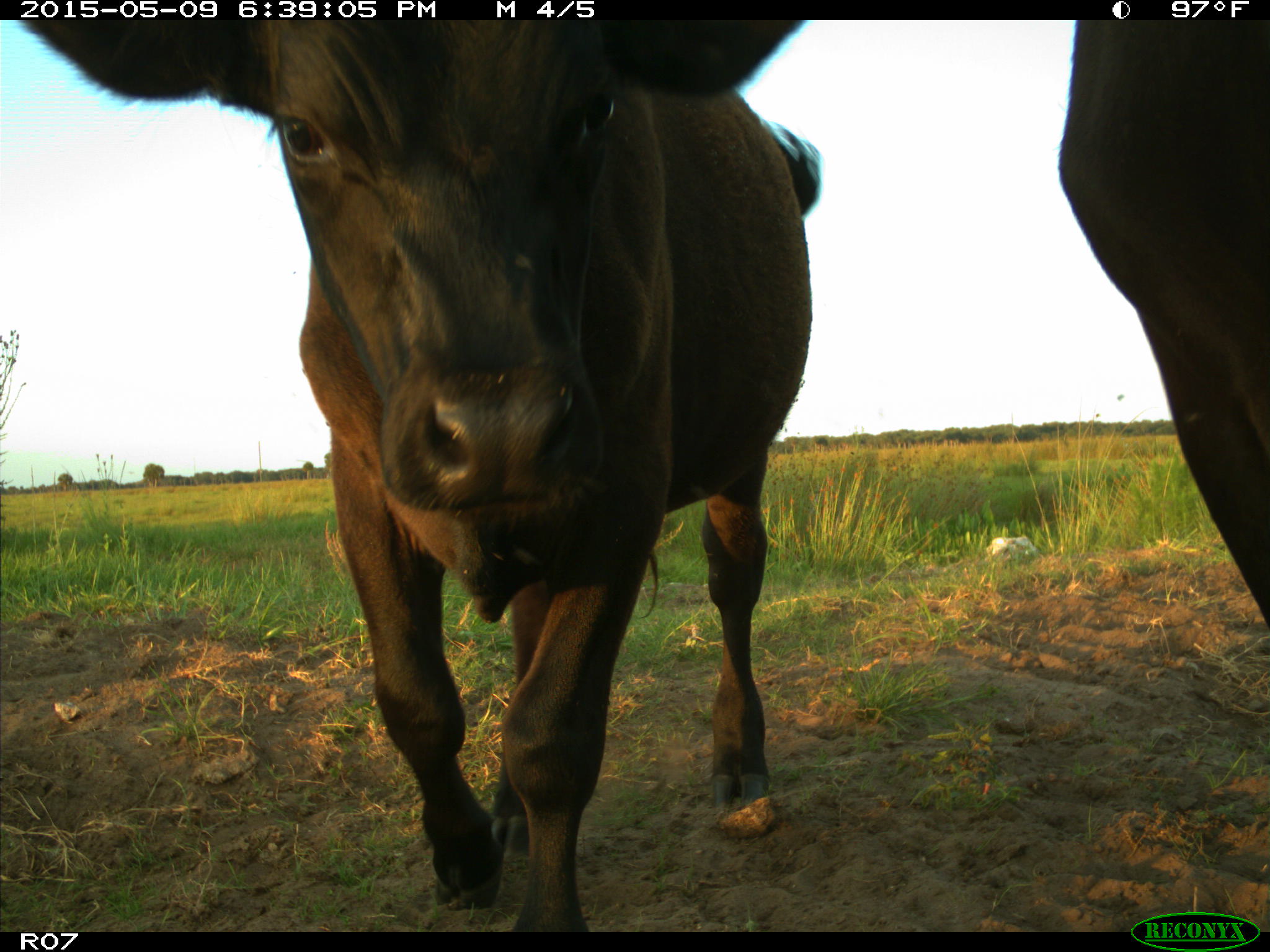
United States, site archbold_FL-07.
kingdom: Animalia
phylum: Chordata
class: Mammalia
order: Artiodactyla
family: Bovidae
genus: Bos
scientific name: Bos taurus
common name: domestic cow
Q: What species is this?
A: Bos taurus (domestic cow).